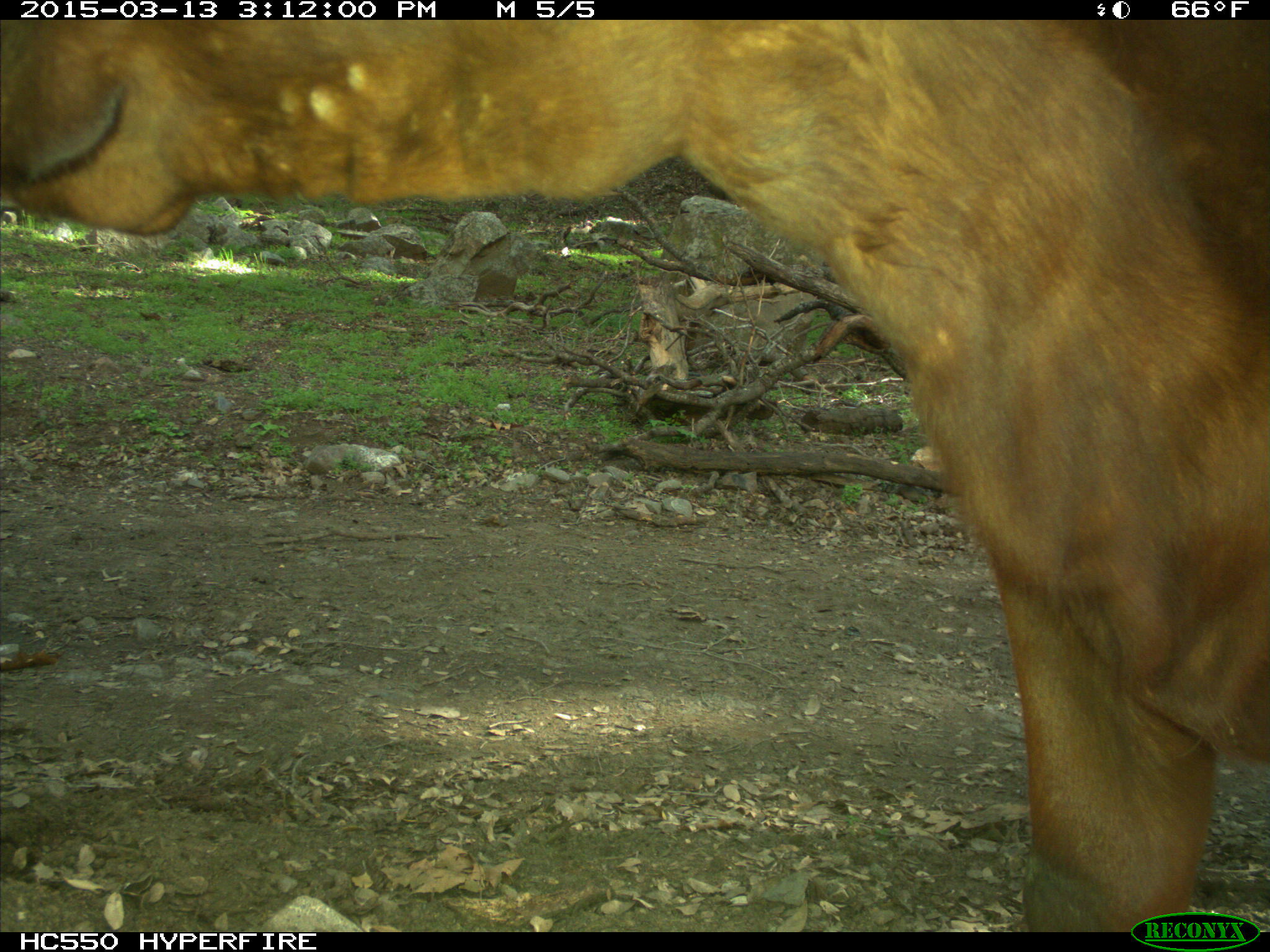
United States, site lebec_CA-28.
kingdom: Animalia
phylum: Chordata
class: Mammalia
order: Artiodactyla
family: Bovidae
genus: Bos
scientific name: Bos taurus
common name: domestic cow